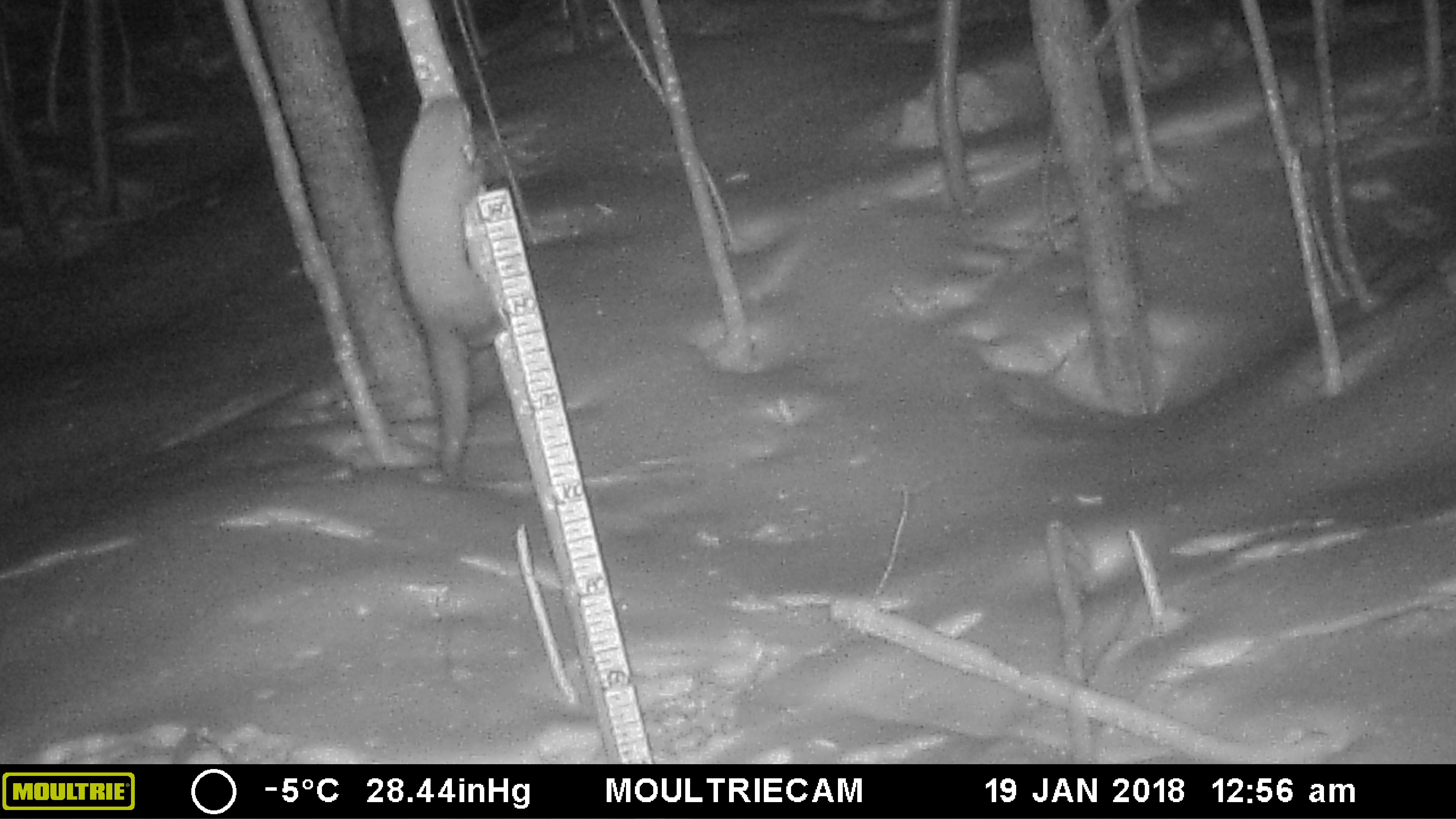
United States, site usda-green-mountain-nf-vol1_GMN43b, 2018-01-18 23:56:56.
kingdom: Animalia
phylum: Chordata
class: Mammalia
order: Carnivora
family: Mustelidae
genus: Pekania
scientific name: Pekania pennanti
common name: fisher